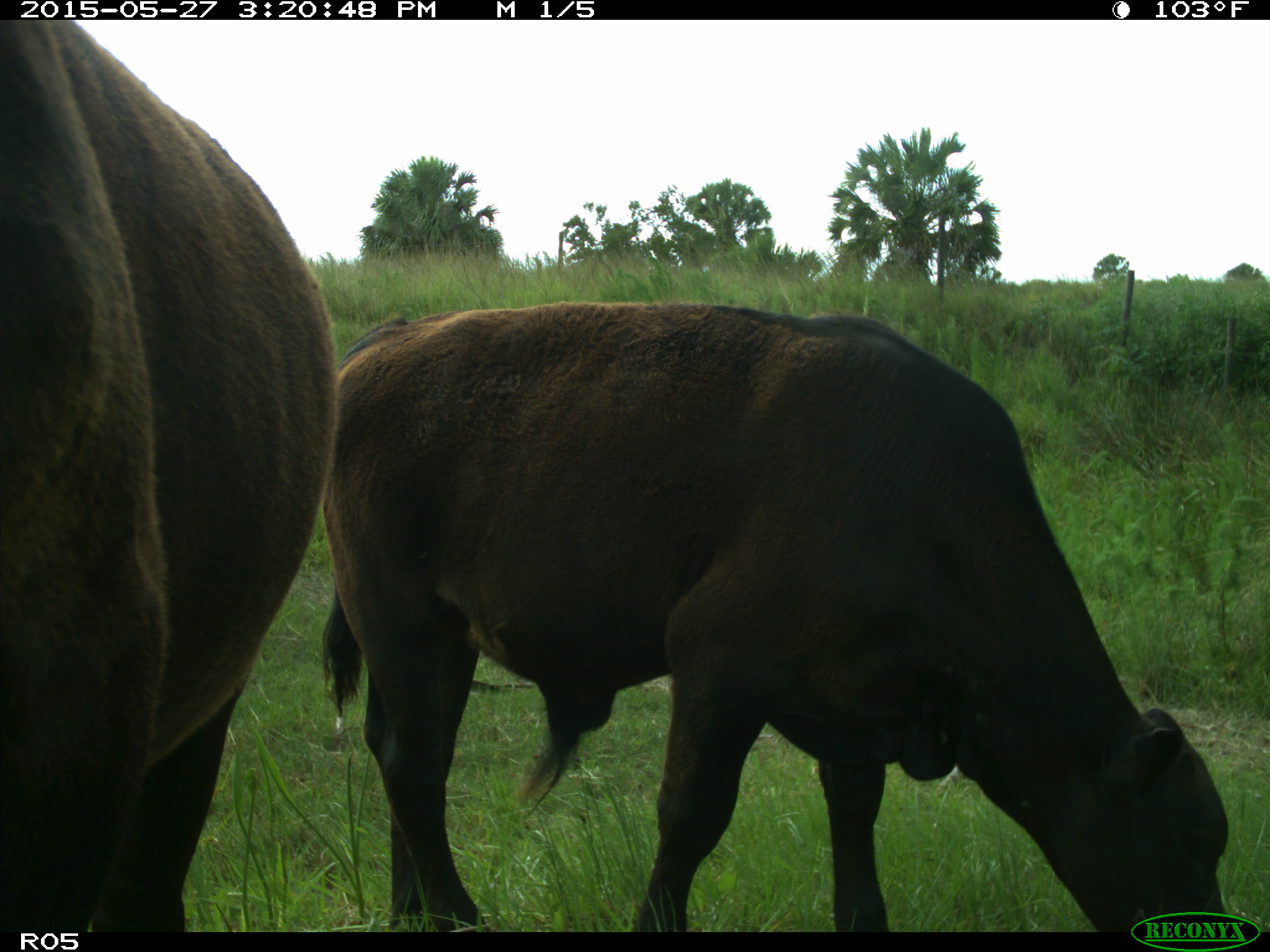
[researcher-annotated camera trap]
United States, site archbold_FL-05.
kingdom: Animalia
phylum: Chordata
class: Mammalia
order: Artiodactyla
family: Bovidae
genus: Bos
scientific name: Bos taurus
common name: domestic cow